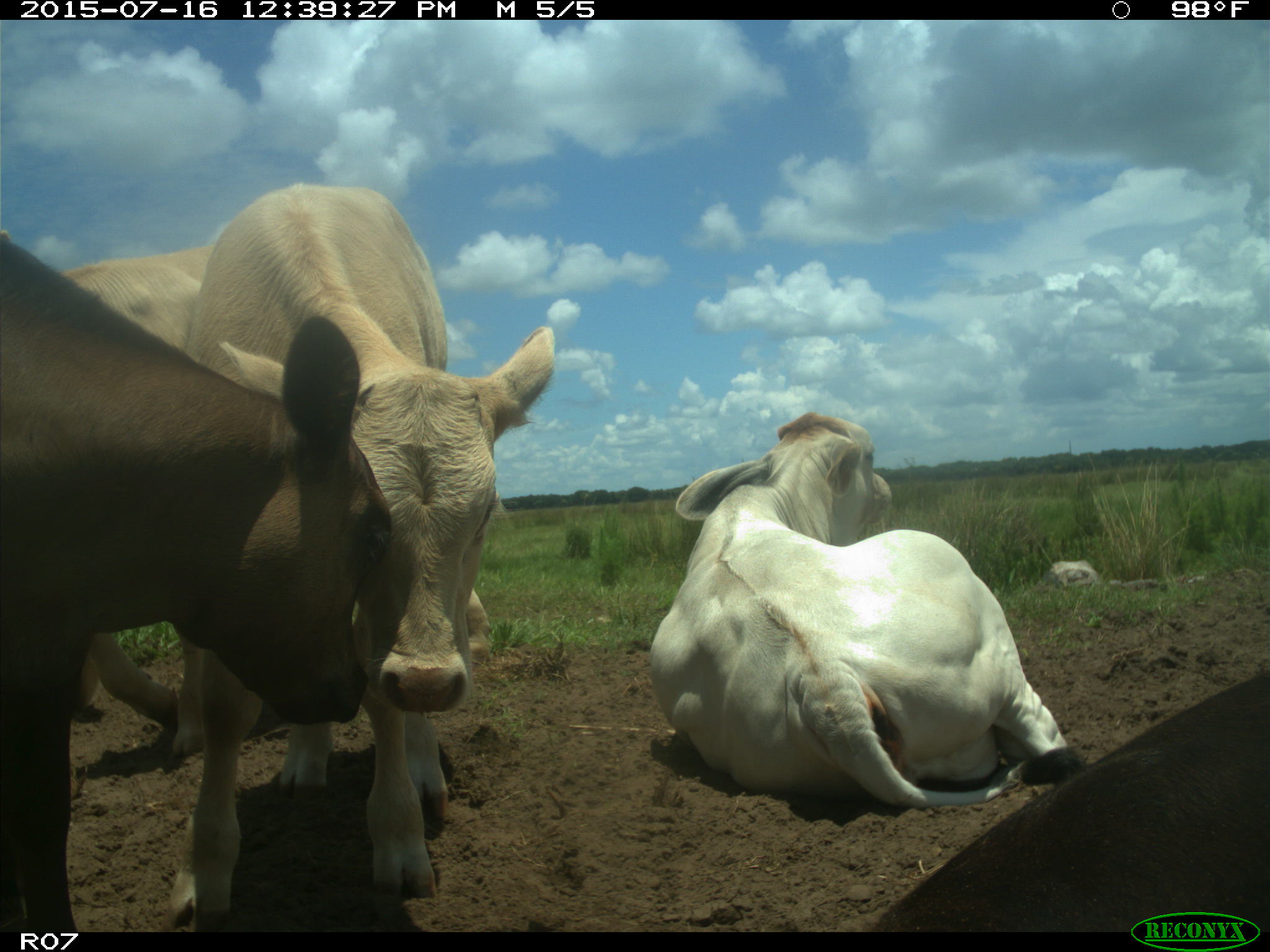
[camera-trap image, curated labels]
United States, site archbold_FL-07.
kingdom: Animalia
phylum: Chordata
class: Mammalia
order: Artiodactyla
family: Bovidae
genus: Bos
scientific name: Bos taurus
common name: domestic cow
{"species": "Bos taurus (domestic cow)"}